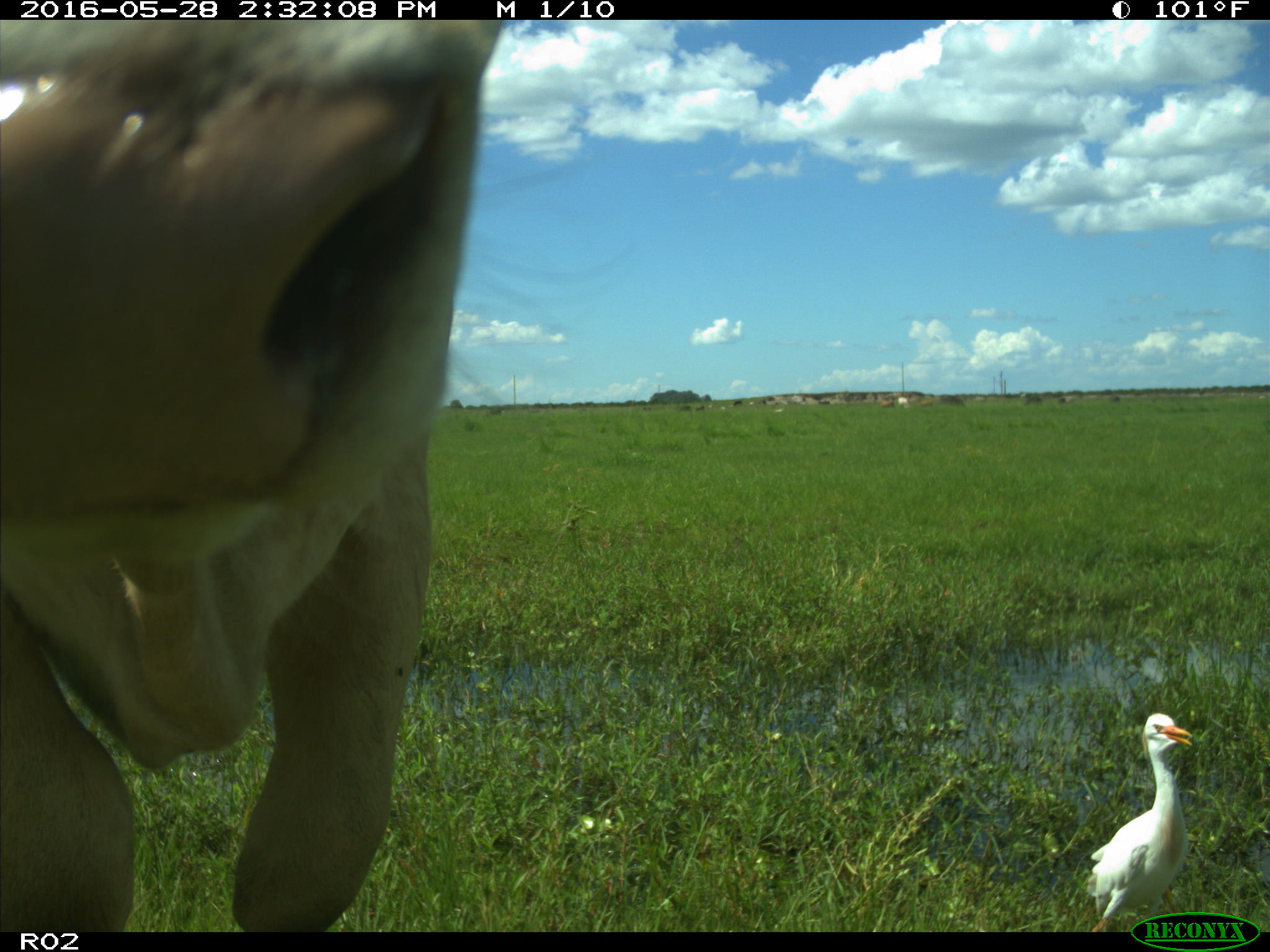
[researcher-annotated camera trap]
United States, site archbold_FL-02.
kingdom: Animalia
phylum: Chordata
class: Mammalia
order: Artiodactyla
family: Bovidae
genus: Bos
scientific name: Bos taurus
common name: domestic cow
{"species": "Bos taurus (domestic cow)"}